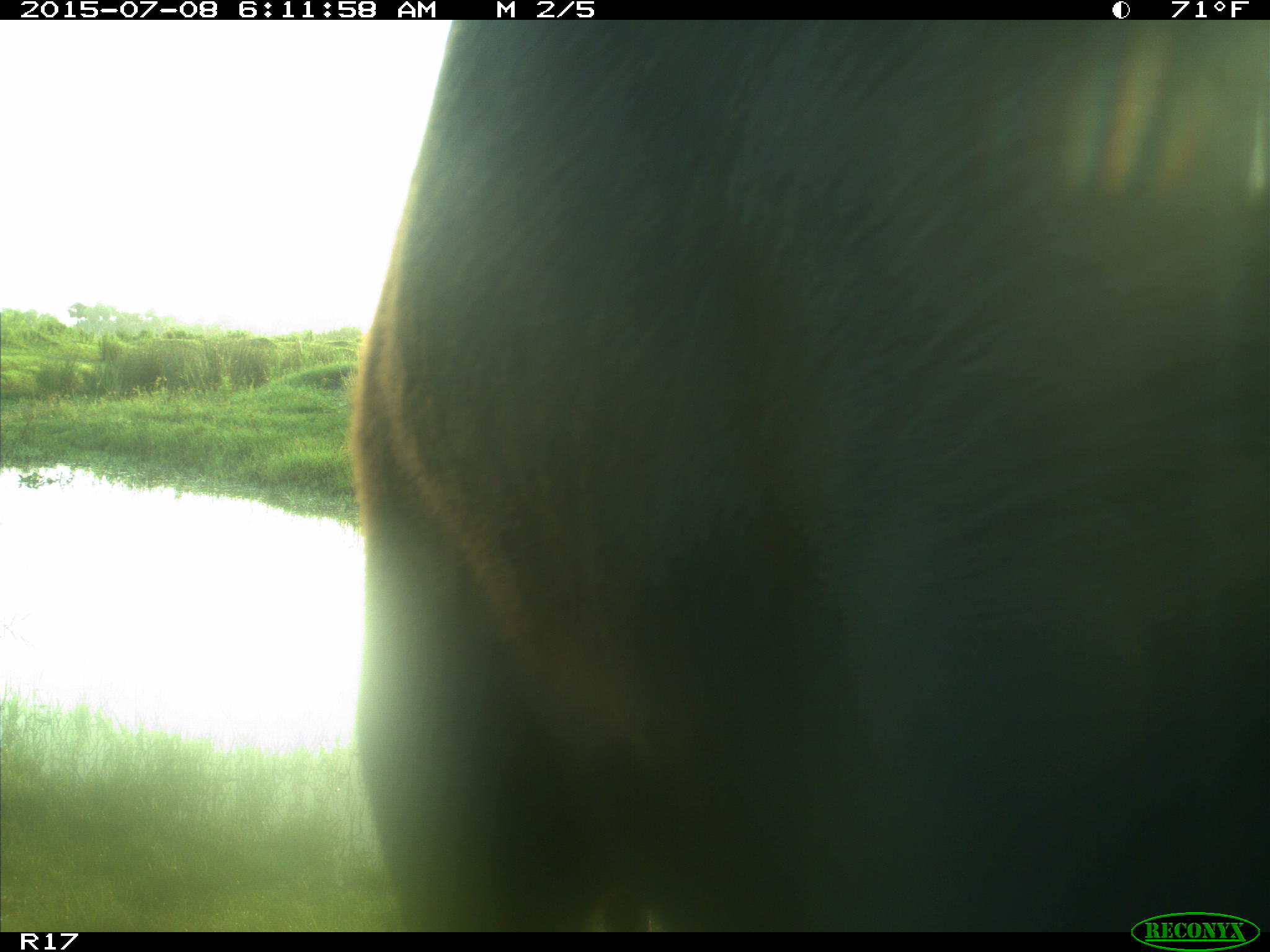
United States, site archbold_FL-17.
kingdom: Animalia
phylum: Chordata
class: Mammalia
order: Artiodactyla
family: Bovidae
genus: Bos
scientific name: Bos taurus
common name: domestic cow